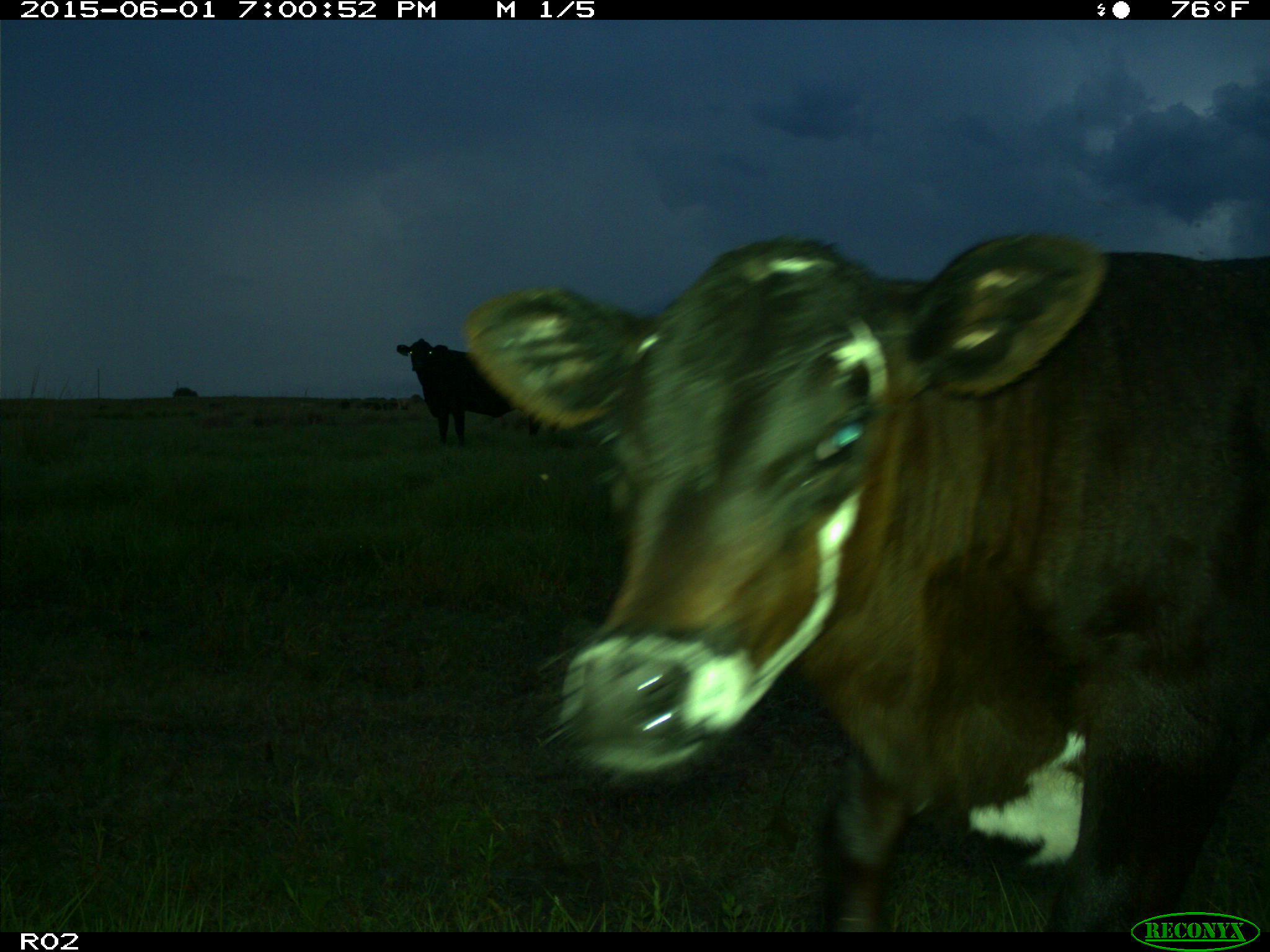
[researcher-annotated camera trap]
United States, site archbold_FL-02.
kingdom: Animalia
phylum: Chordata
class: Mammalia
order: Artiodactyla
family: Bovidae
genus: Bos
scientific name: Bos taurus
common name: domestic cow